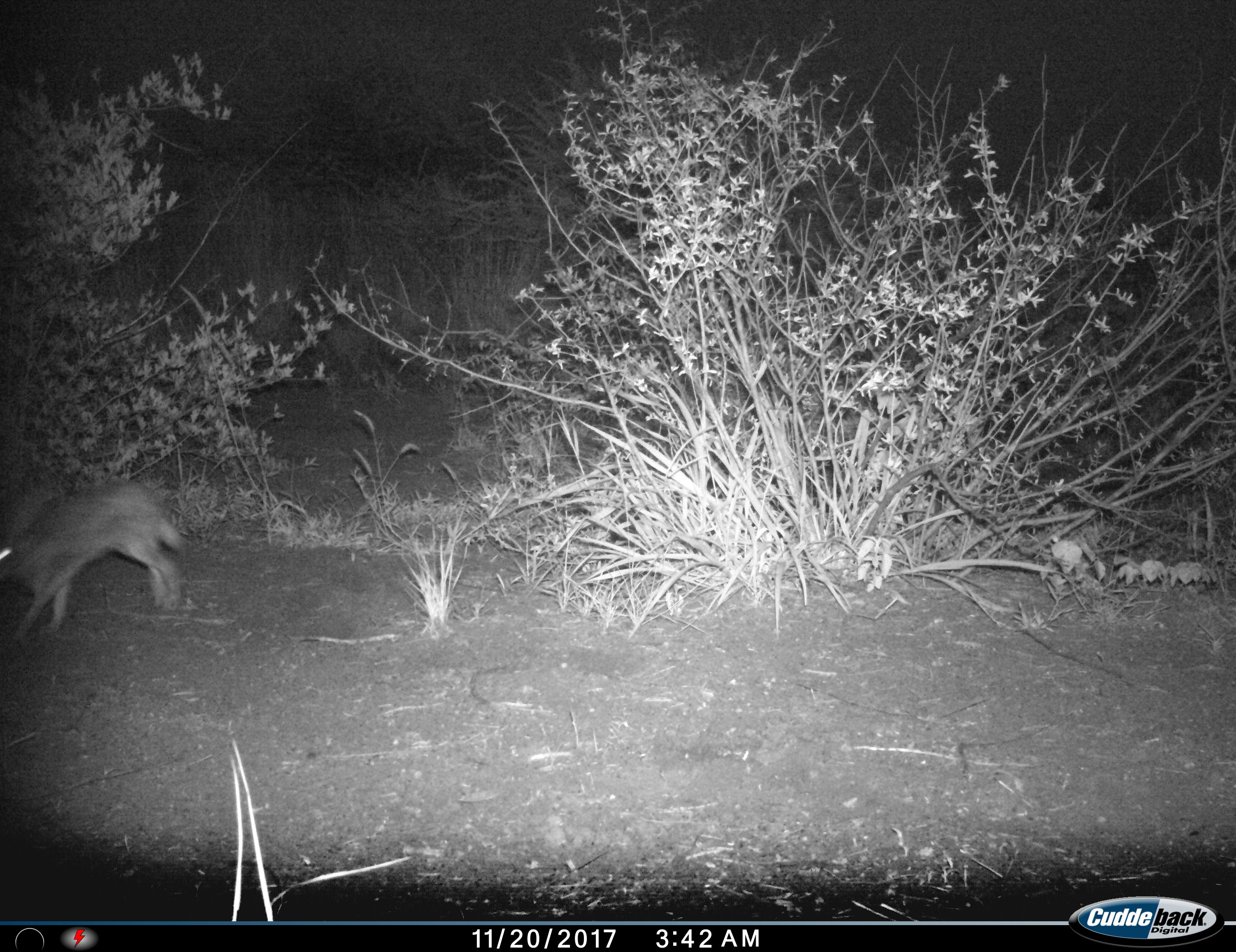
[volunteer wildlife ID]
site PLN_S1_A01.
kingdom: Animalia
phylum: Chordata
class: Mammalia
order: Lagomorpha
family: Leporidae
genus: Lepus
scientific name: Lepus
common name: hare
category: hareunknown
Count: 1.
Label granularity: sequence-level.